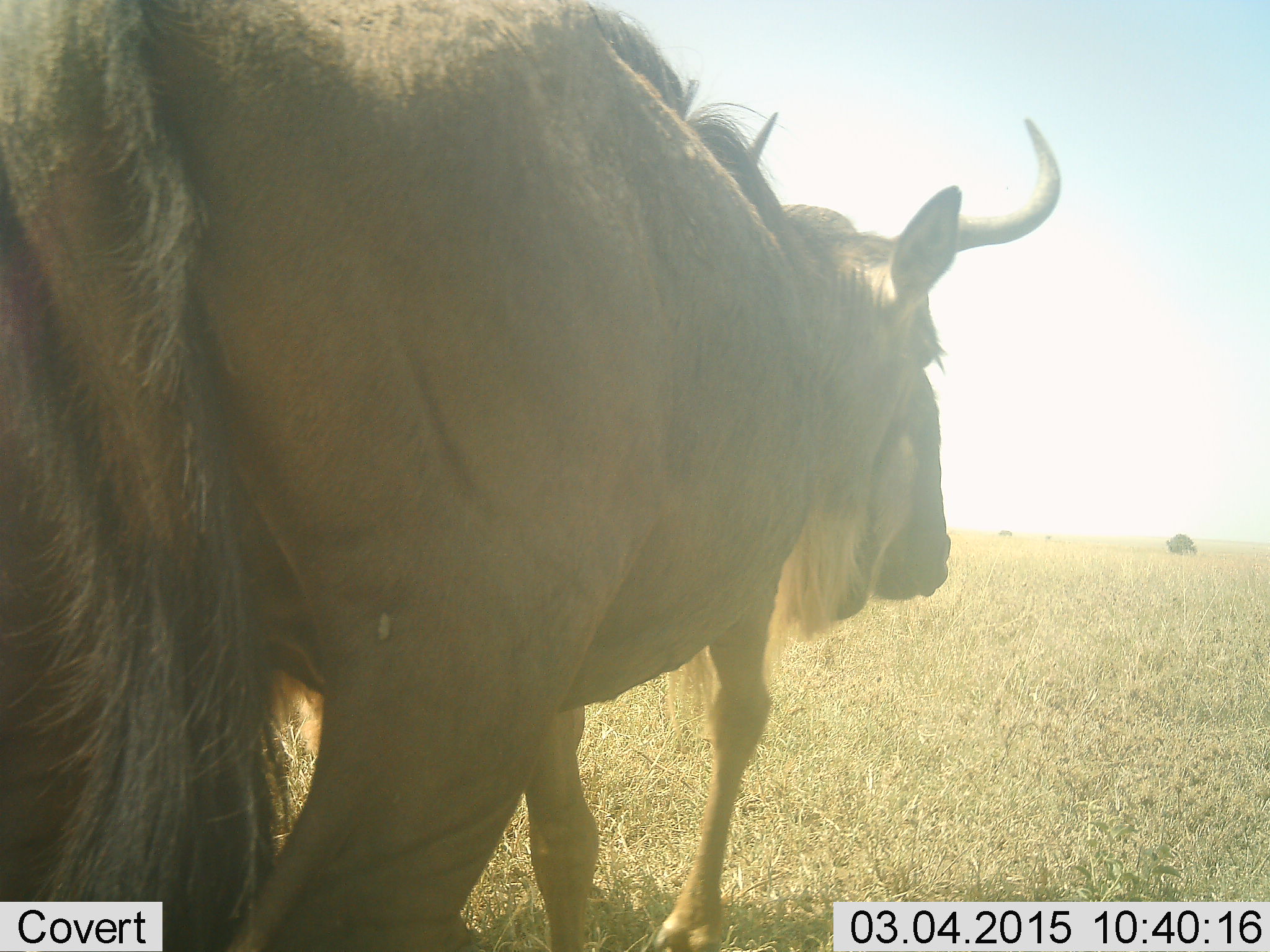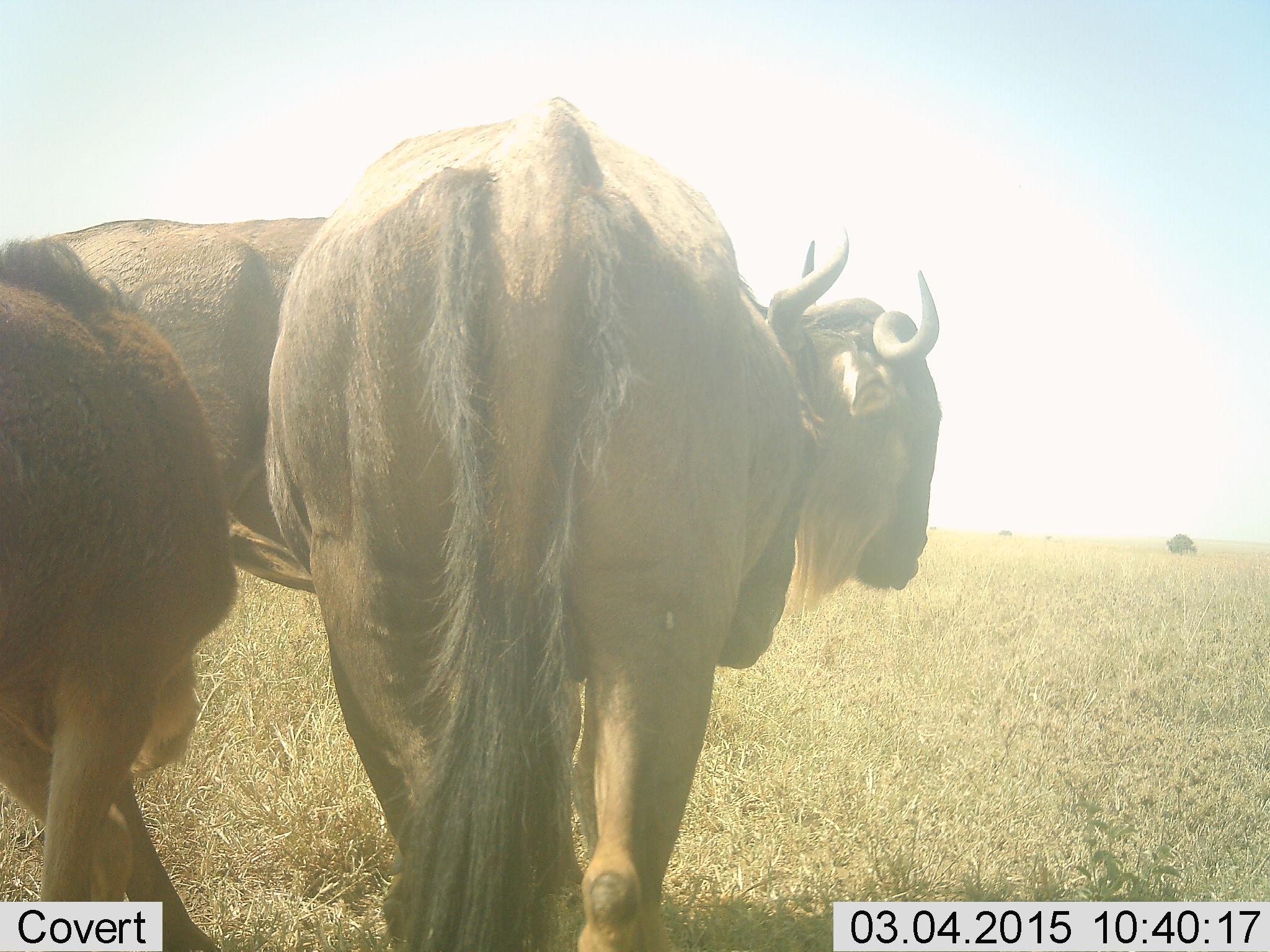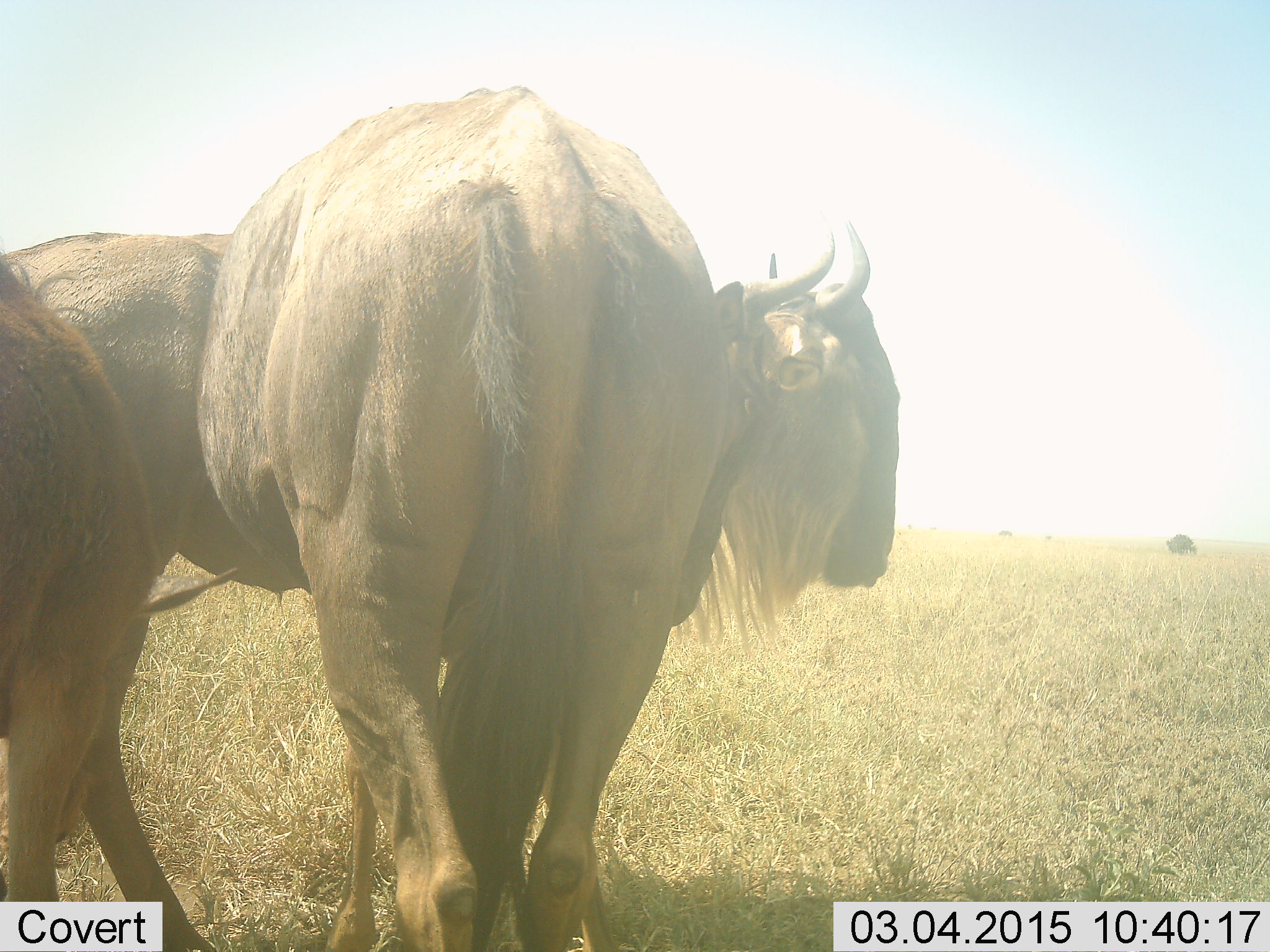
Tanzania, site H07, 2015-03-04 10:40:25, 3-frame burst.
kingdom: Animalia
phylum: Chordata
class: Mammalia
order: Artiodactyla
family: Bovidae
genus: Connochaetes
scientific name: Connochaetes taurinus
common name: blue wildebeest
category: wildebeest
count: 3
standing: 80%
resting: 0%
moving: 50%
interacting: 20%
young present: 20%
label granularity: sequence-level